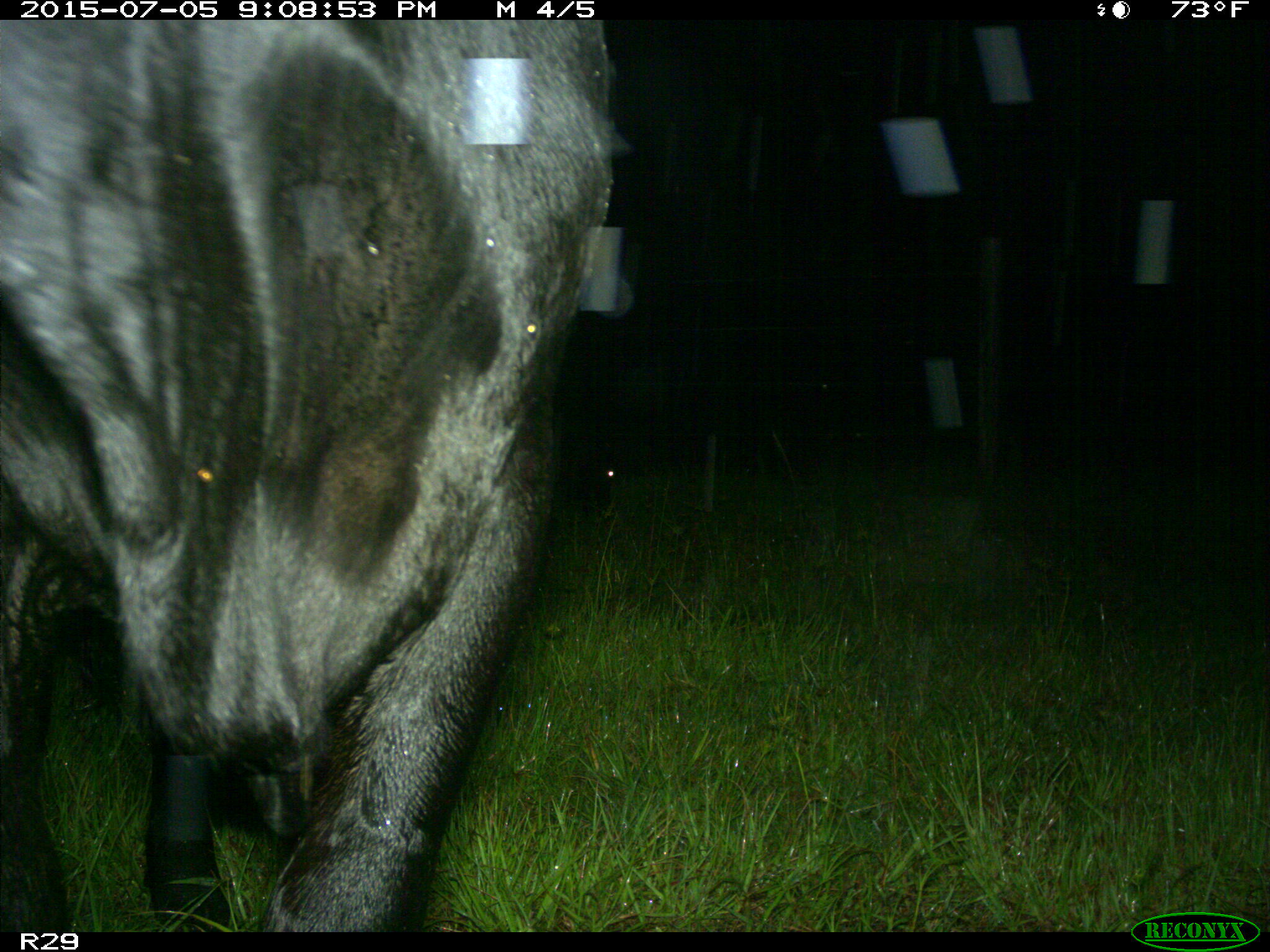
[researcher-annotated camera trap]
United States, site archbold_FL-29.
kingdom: Animalia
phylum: Chordata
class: Mammalia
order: Artiodactyla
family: Bovidae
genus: Bos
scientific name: Bos taurus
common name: domestic cow